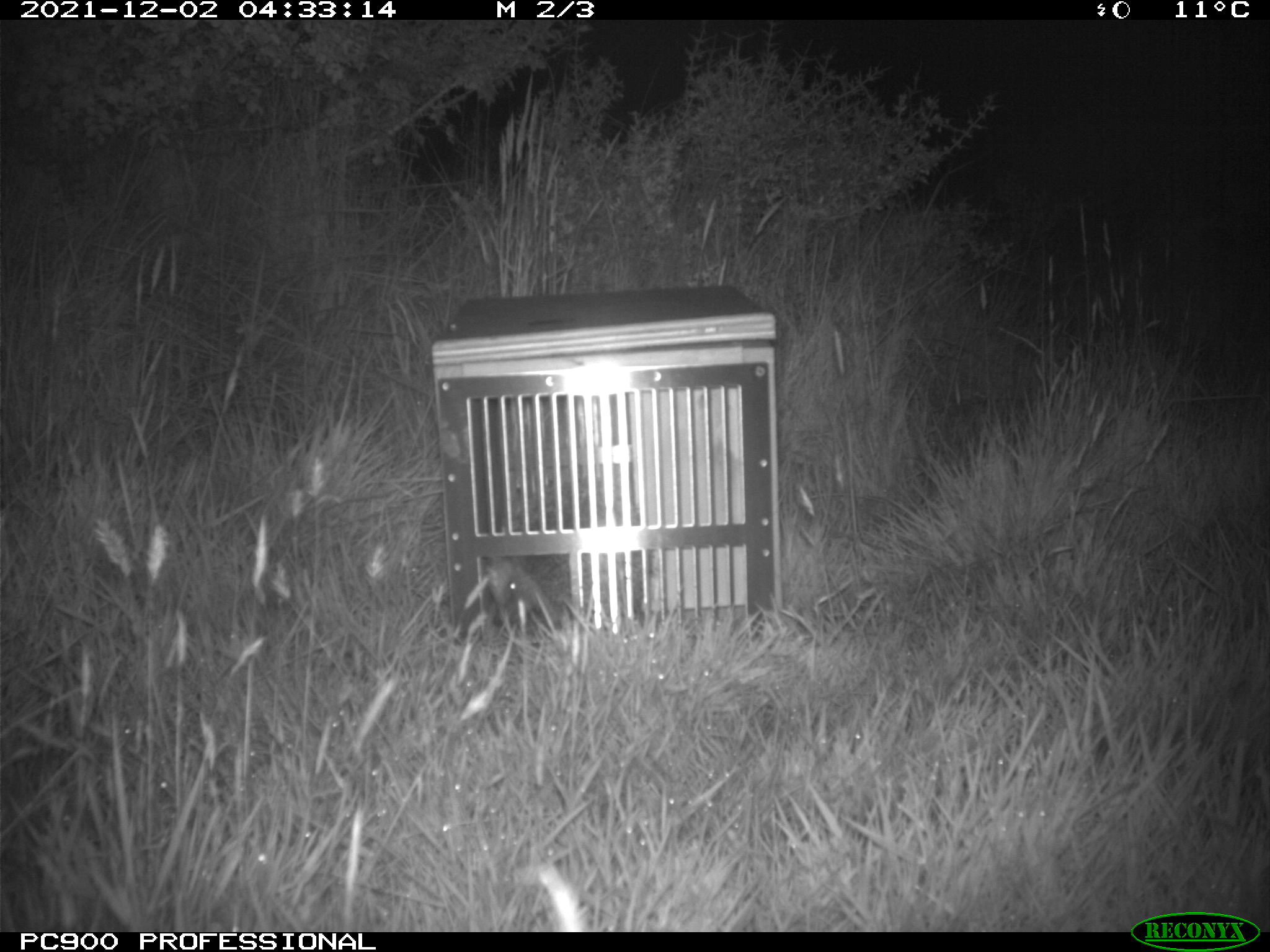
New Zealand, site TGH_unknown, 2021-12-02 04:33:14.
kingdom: Animalia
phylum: Chordata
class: Mammalia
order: Eulipotyphla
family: Erinaceidae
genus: Erinaceus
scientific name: Erinaceus europaeus europaeus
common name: european hedgehog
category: hedgehog